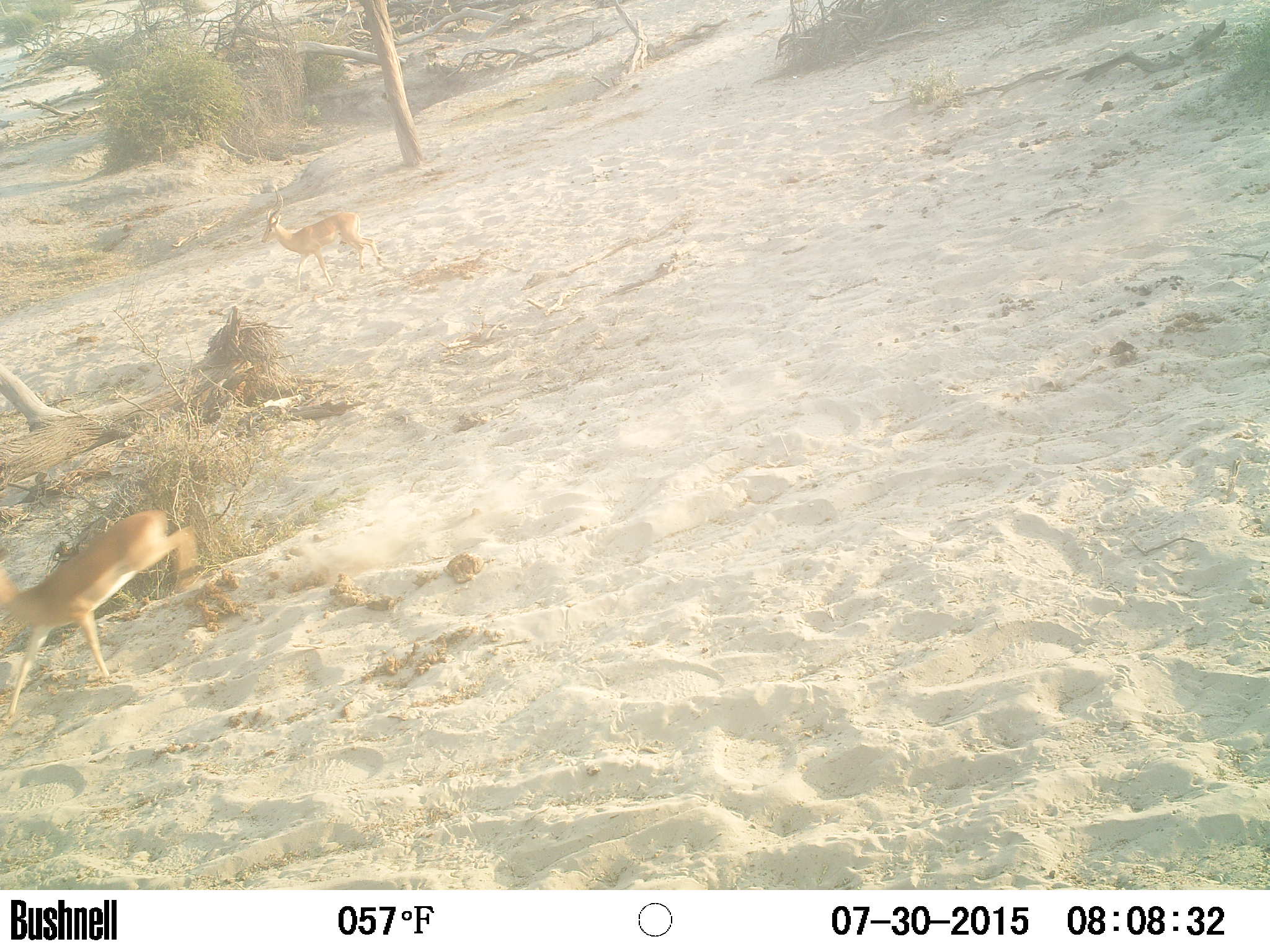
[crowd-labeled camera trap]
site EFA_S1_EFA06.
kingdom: Animalia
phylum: Chordata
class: Mammalia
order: Artiodactyla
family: Bovidae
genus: Aepyceros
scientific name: Aepyceros melampus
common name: impala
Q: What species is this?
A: Impala (Aepyceros melampus).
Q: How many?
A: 2.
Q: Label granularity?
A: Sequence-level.